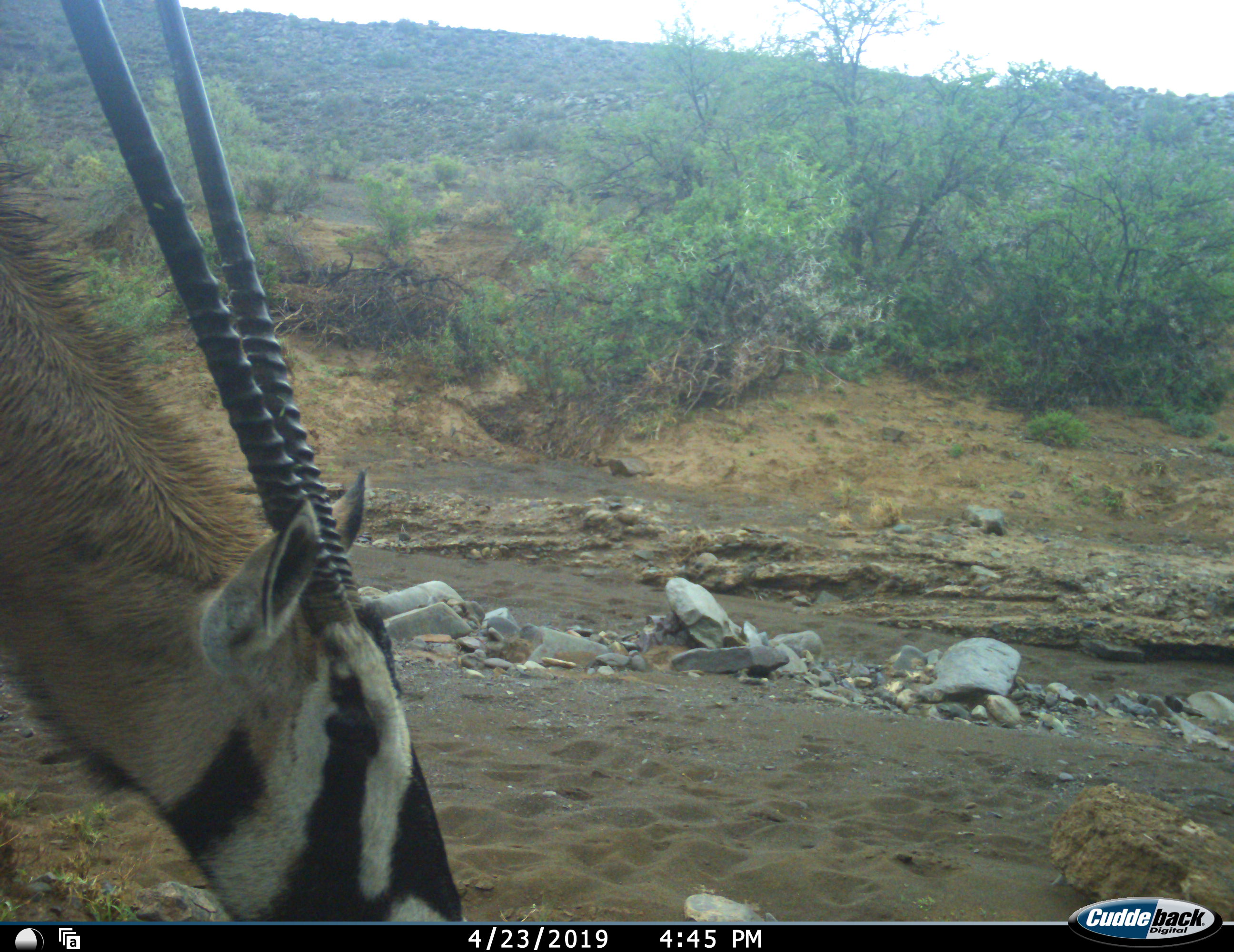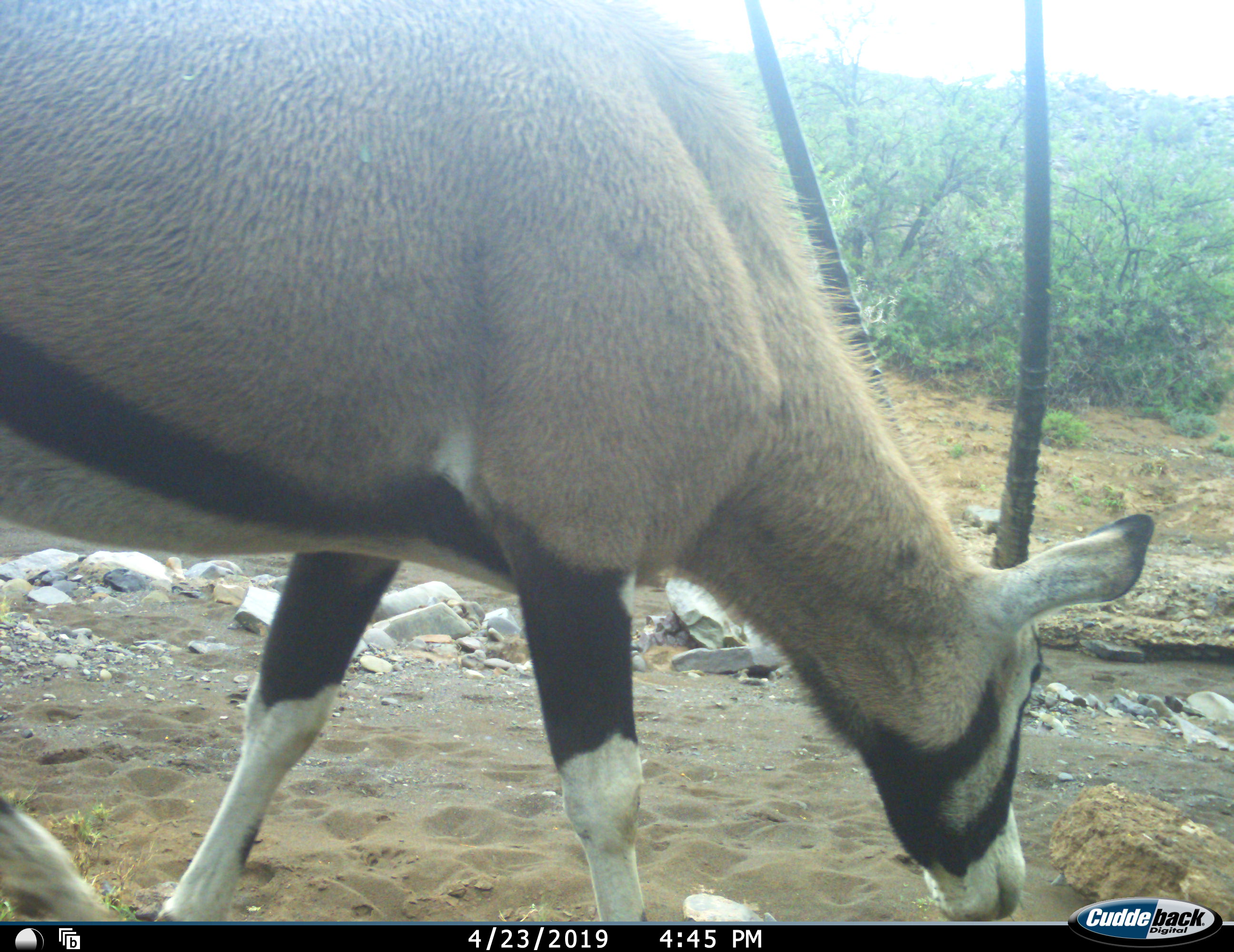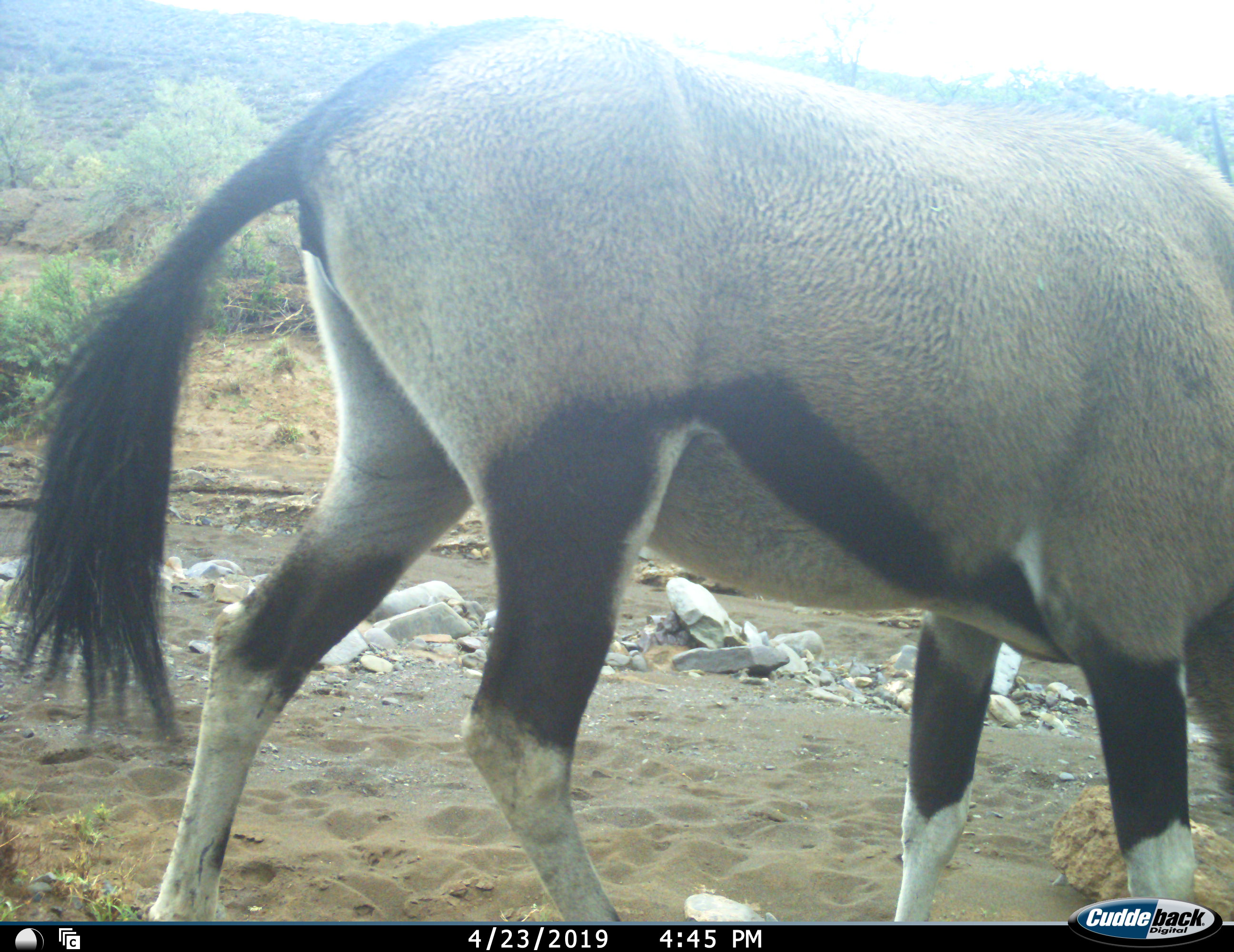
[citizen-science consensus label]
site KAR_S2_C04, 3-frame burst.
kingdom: Animalia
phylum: Chordata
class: Mammalia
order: Artiodactyla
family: Bovidae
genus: Oryx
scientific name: Oryx gazella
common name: gemsbok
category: oryx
Oryx (gemsbok) (Oryx gazella), count 1. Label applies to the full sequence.